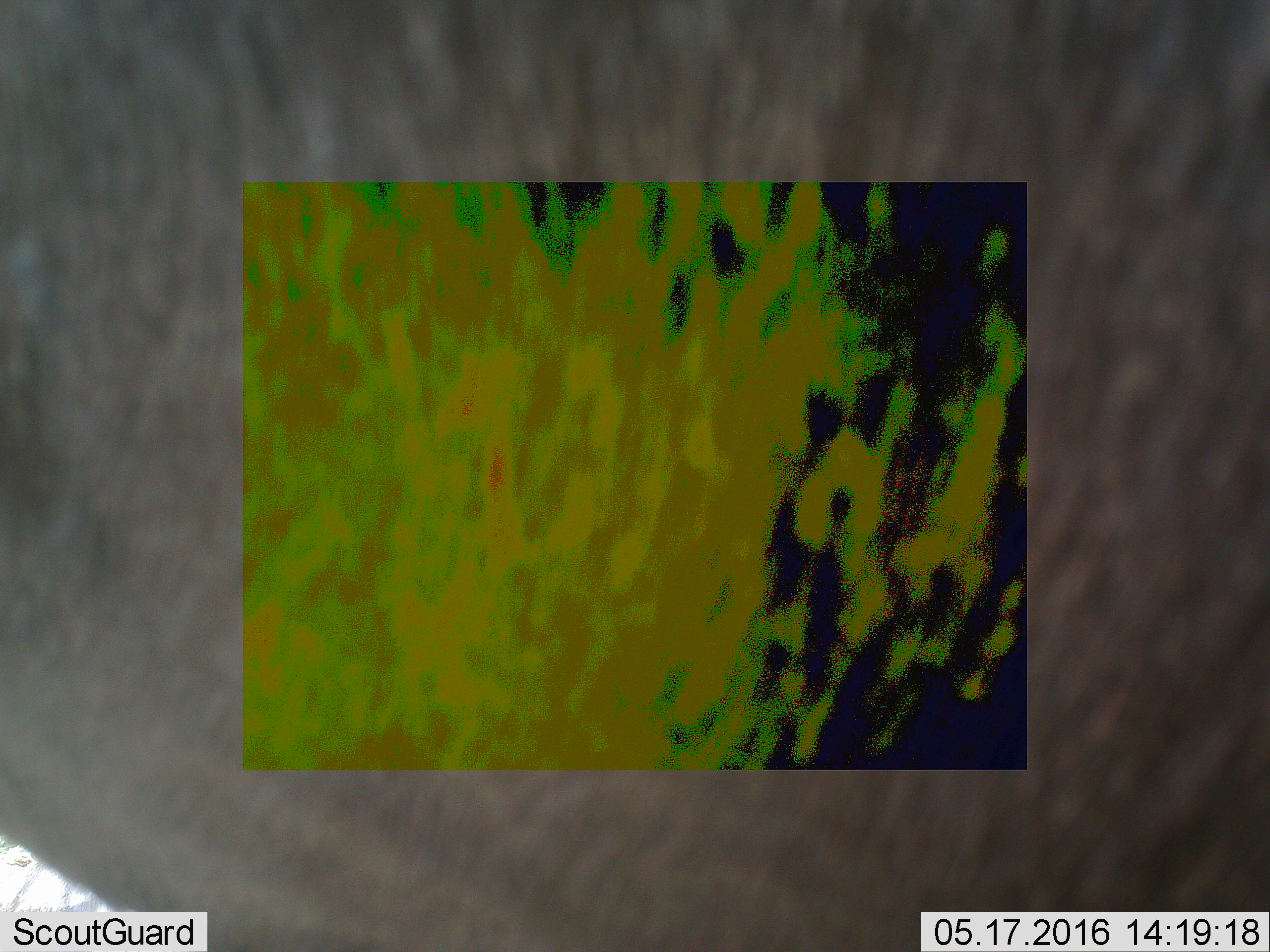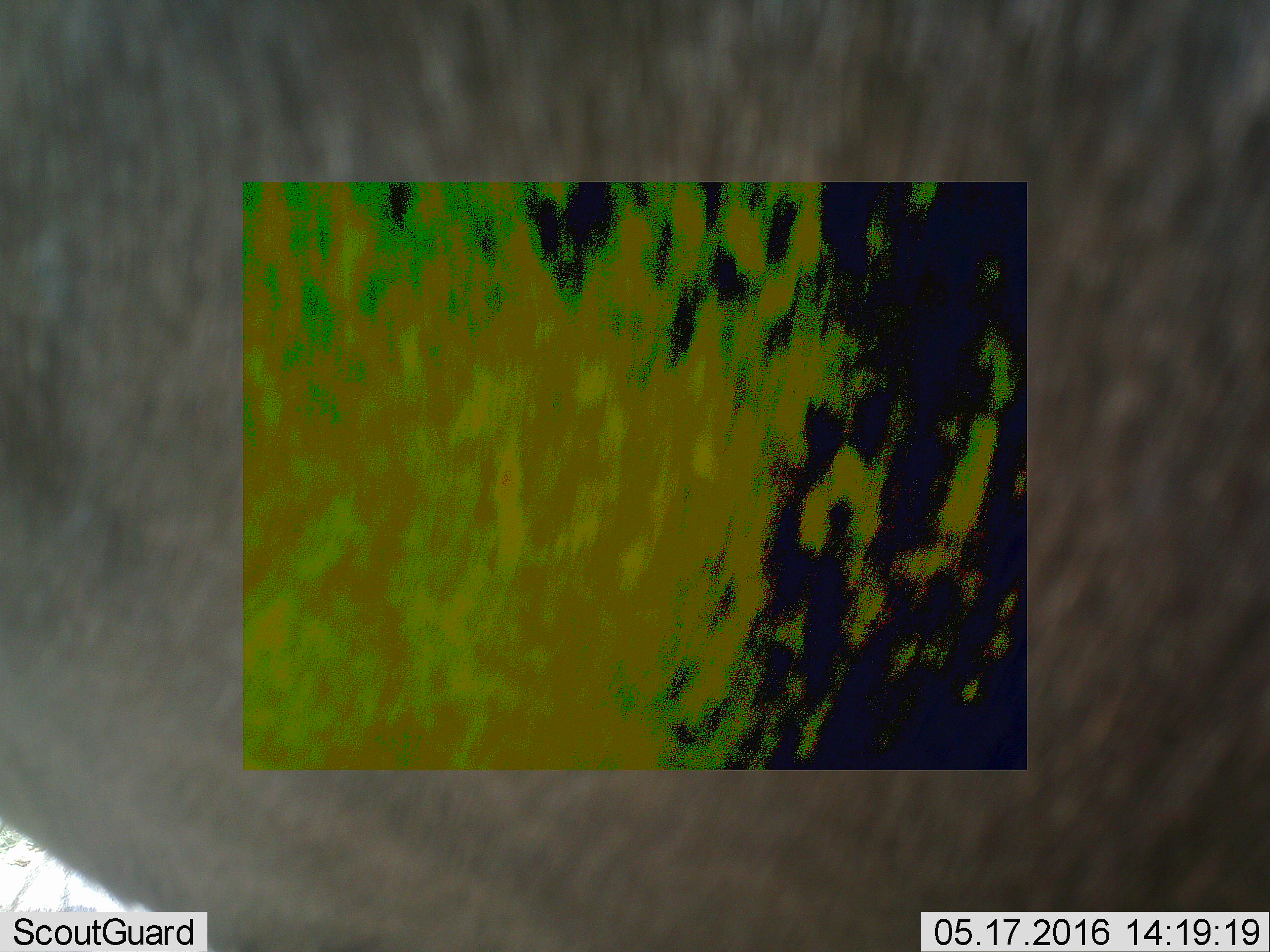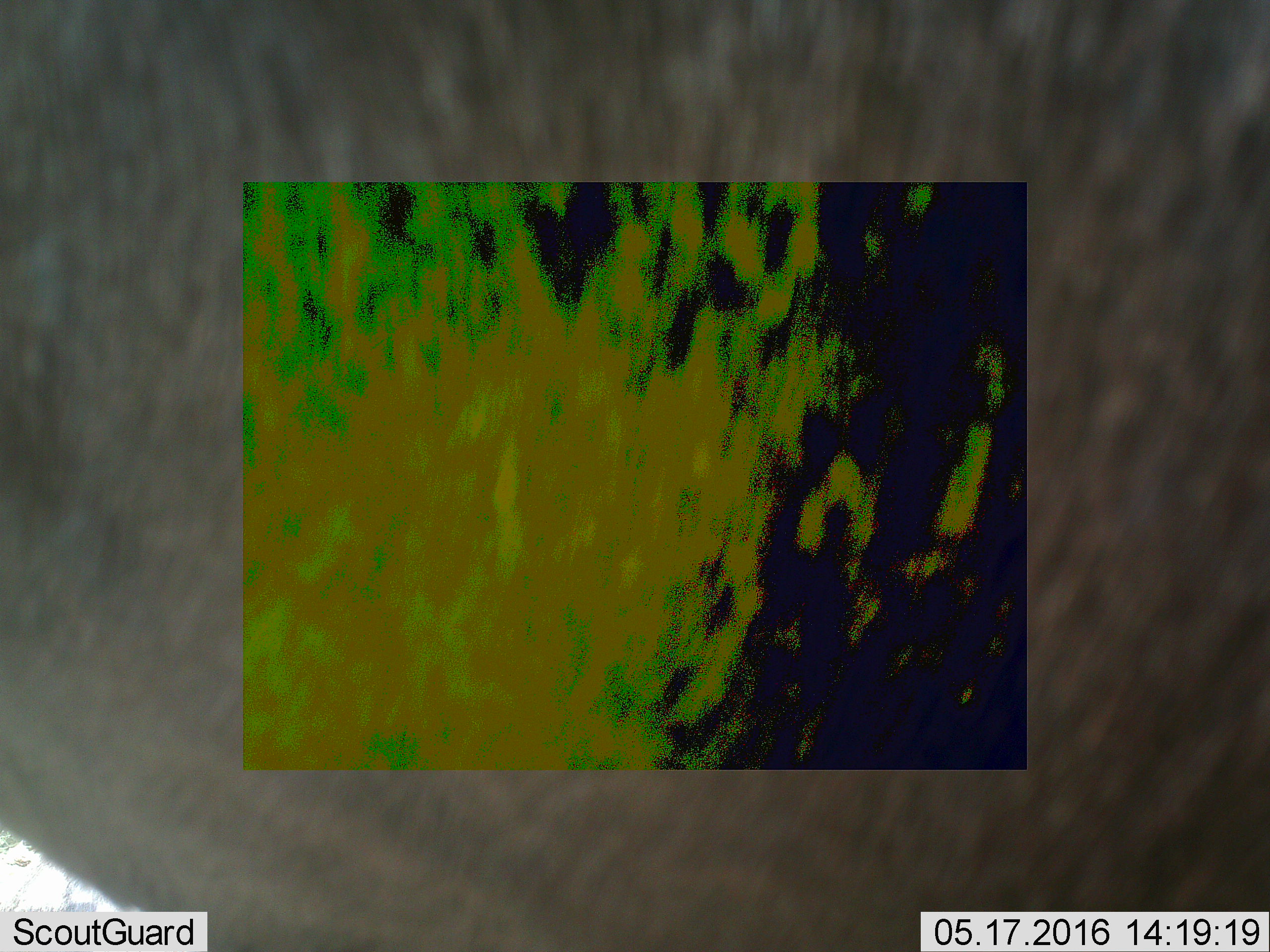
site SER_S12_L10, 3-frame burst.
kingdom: Animalia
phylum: Chordata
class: Mammalia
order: Artiodactyla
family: Bovidae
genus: Connochaetes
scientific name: Connochaetes taurinus taurinus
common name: blue wildebeest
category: wildebeestblue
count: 1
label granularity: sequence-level